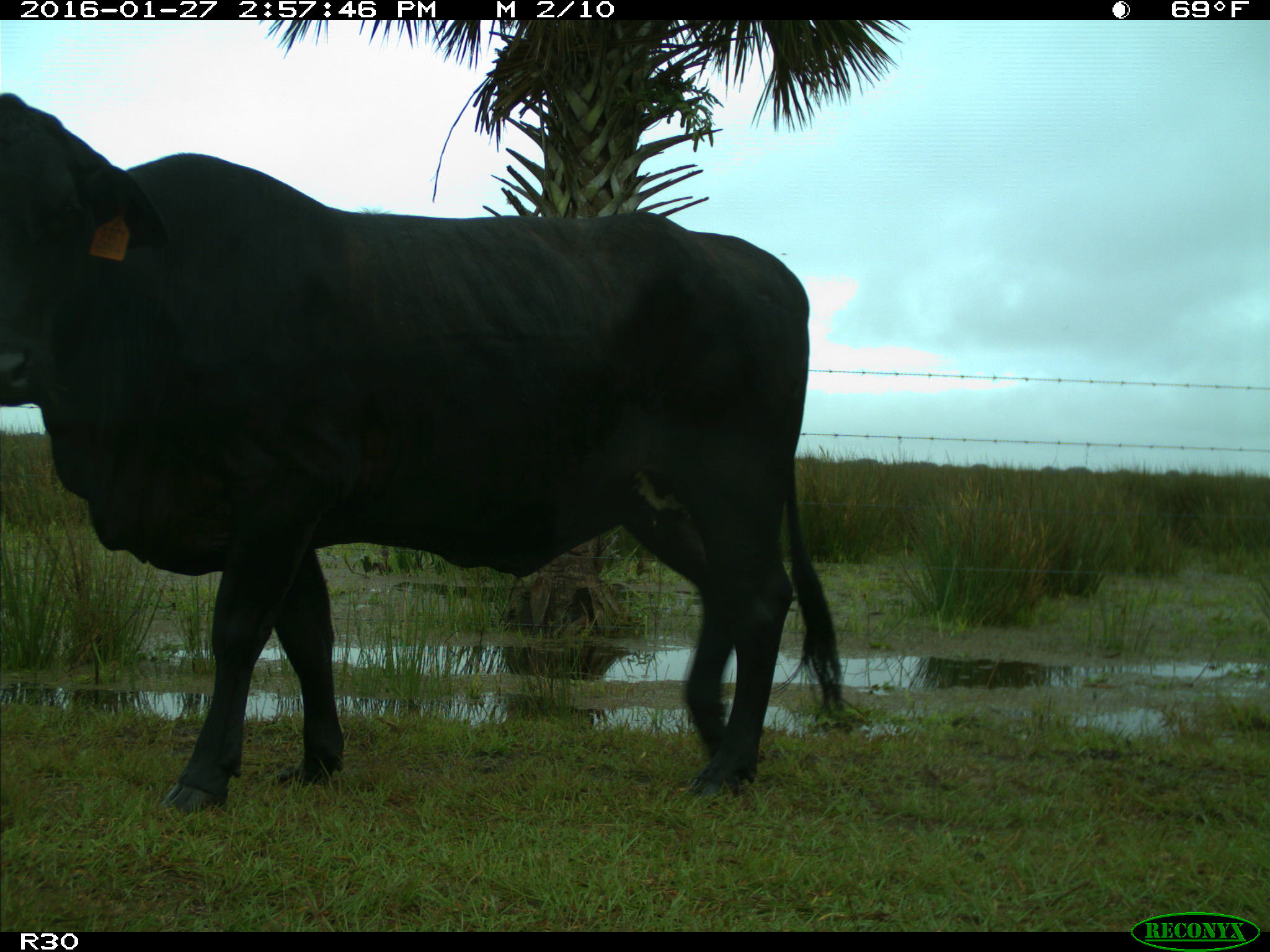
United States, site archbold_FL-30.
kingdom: Animalia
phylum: Chordata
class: Mammalia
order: Artiodactyla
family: Bovidae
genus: Bos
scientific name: Bos taurus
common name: domestic cow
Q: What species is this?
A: Bos taurus (domestic cow).